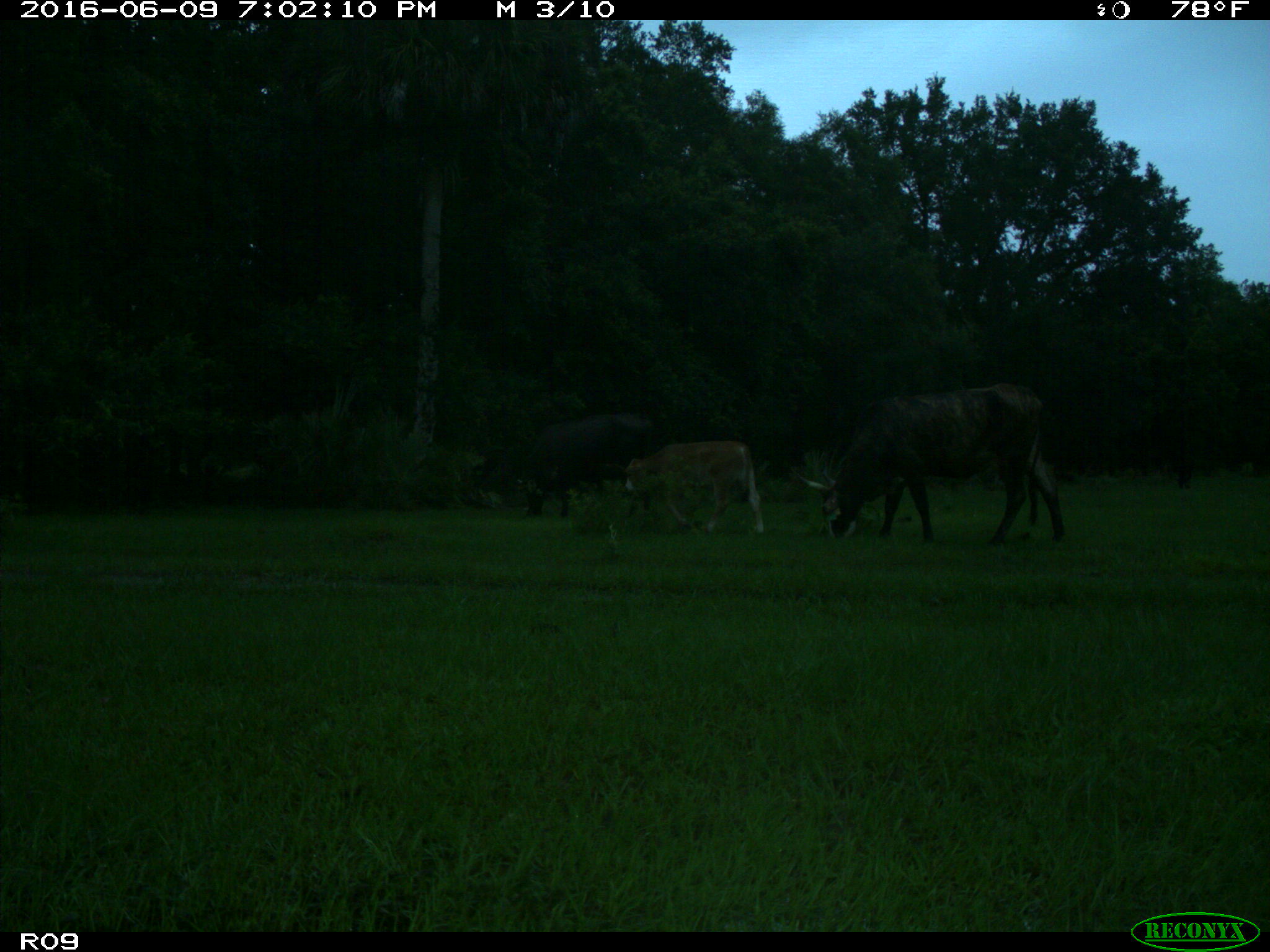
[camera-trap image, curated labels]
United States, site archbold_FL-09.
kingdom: Animalia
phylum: Chordata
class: Mammalia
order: Artiodactyla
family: Bovidae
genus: Bos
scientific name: Bos taurus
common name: domestic cow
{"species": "Bos taurus (domestic cow)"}